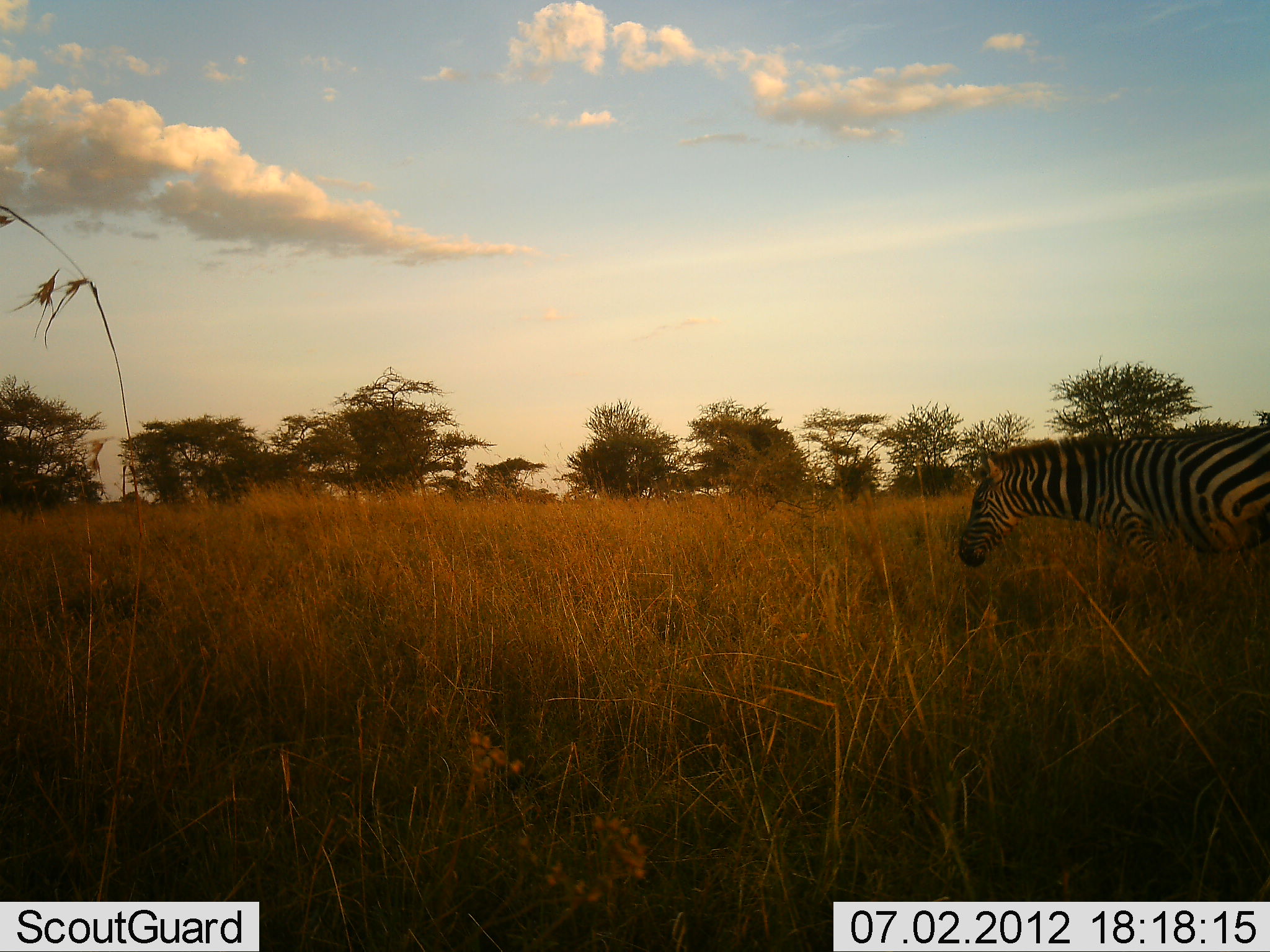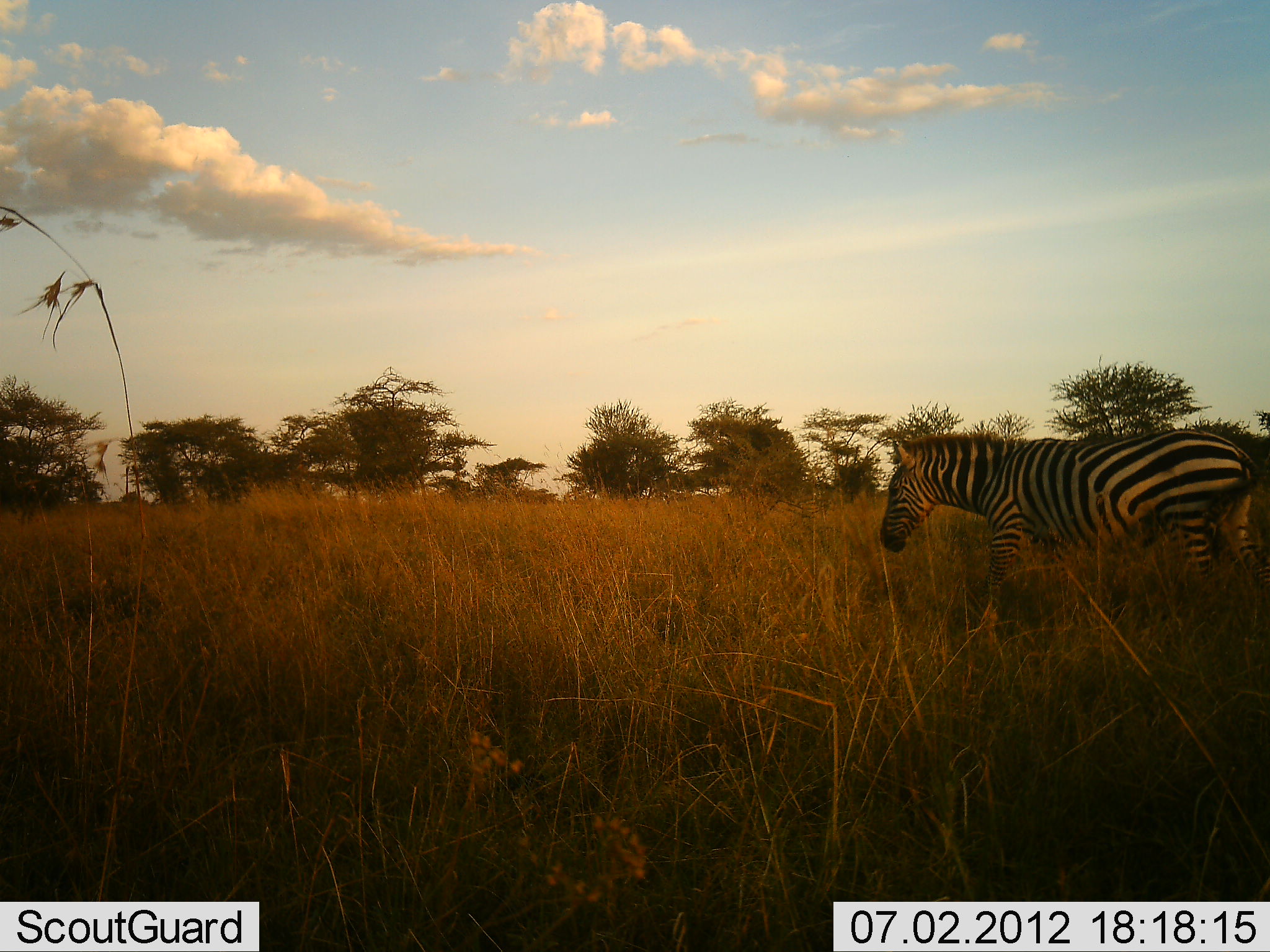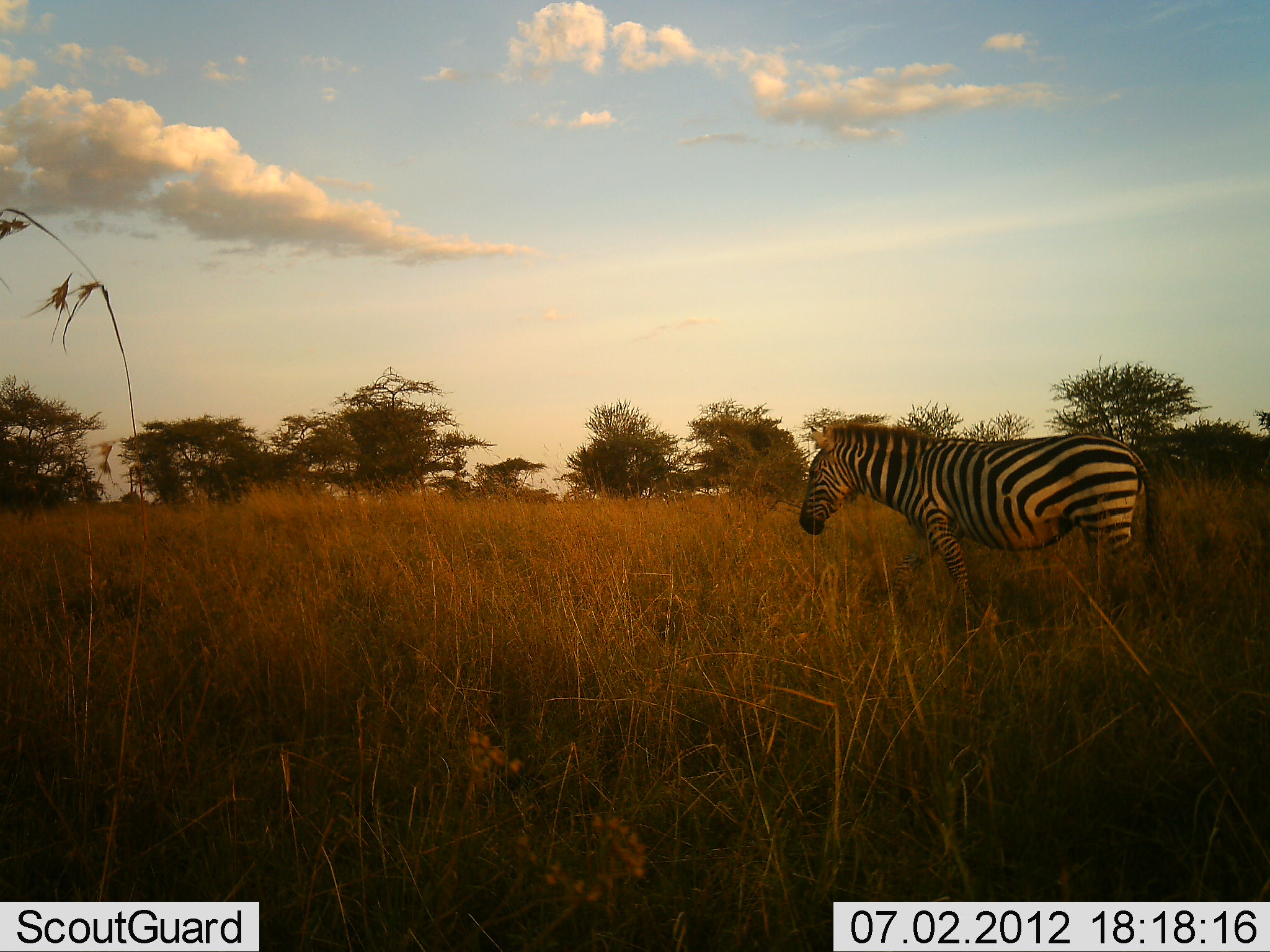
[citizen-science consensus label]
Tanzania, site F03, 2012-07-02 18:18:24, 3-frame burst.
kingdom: Animalia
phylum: Chordata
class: Mammalia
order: Perissodactyla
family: Equidae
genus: Equus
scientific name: Equus quagga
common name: plains zebra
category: zebra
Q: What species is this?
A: Zebra (plains zebra) (Equus quagga).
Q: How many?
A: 1.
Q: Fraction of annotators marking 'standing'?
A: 20%.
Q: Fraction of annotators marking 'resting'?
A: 0%.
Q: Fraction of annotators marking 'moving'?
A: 80%.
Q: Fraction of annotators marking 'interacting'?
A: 0%.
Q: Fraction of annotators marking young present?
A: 0%.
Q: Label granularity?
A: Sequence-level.